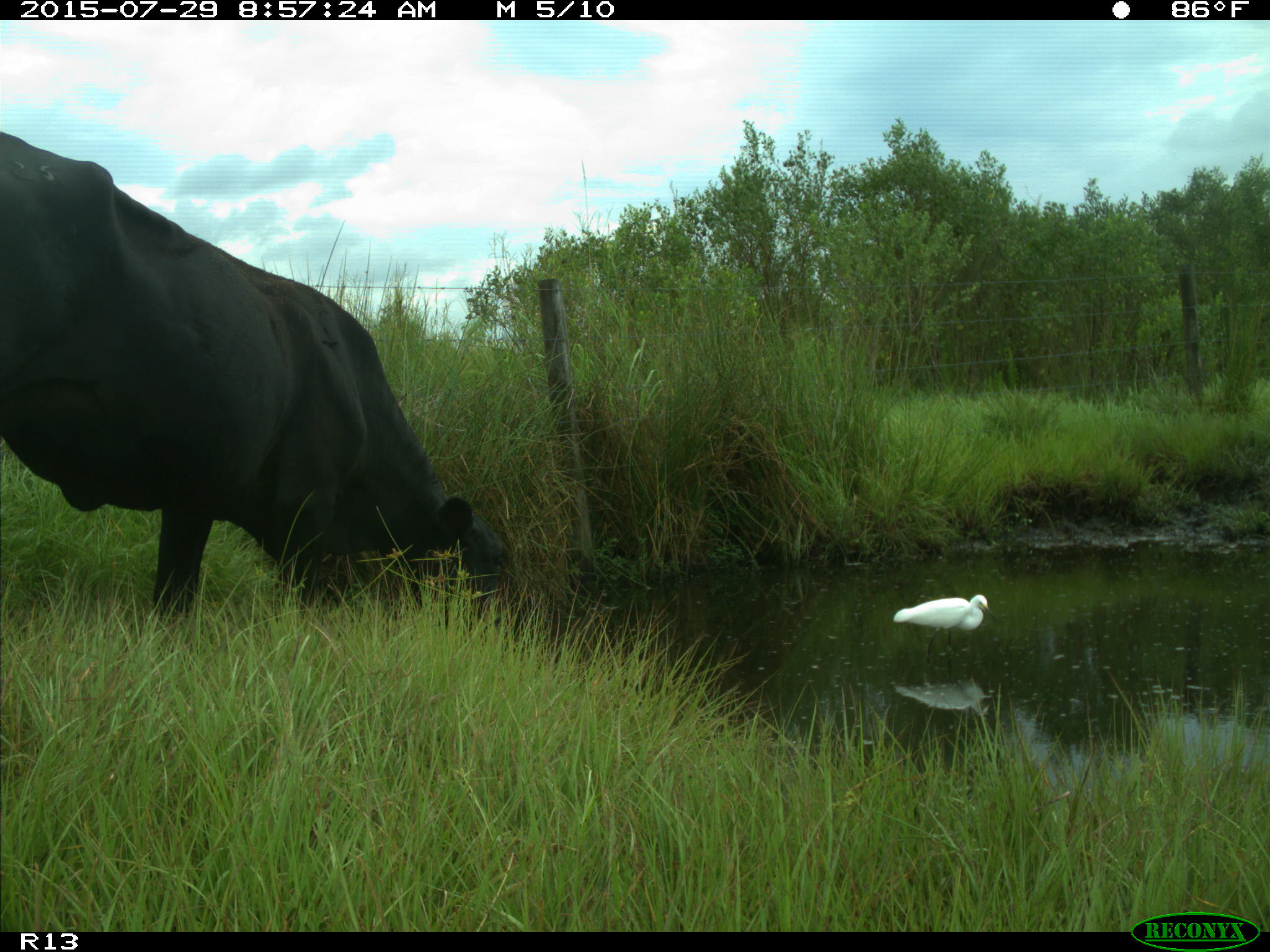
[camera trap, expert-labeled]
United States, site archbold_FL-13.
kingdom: Animalia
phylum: Chordata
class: Mammalia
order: Artiodactyla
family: Bovidae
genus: Bos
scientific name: Bos taurus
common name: domestic cow